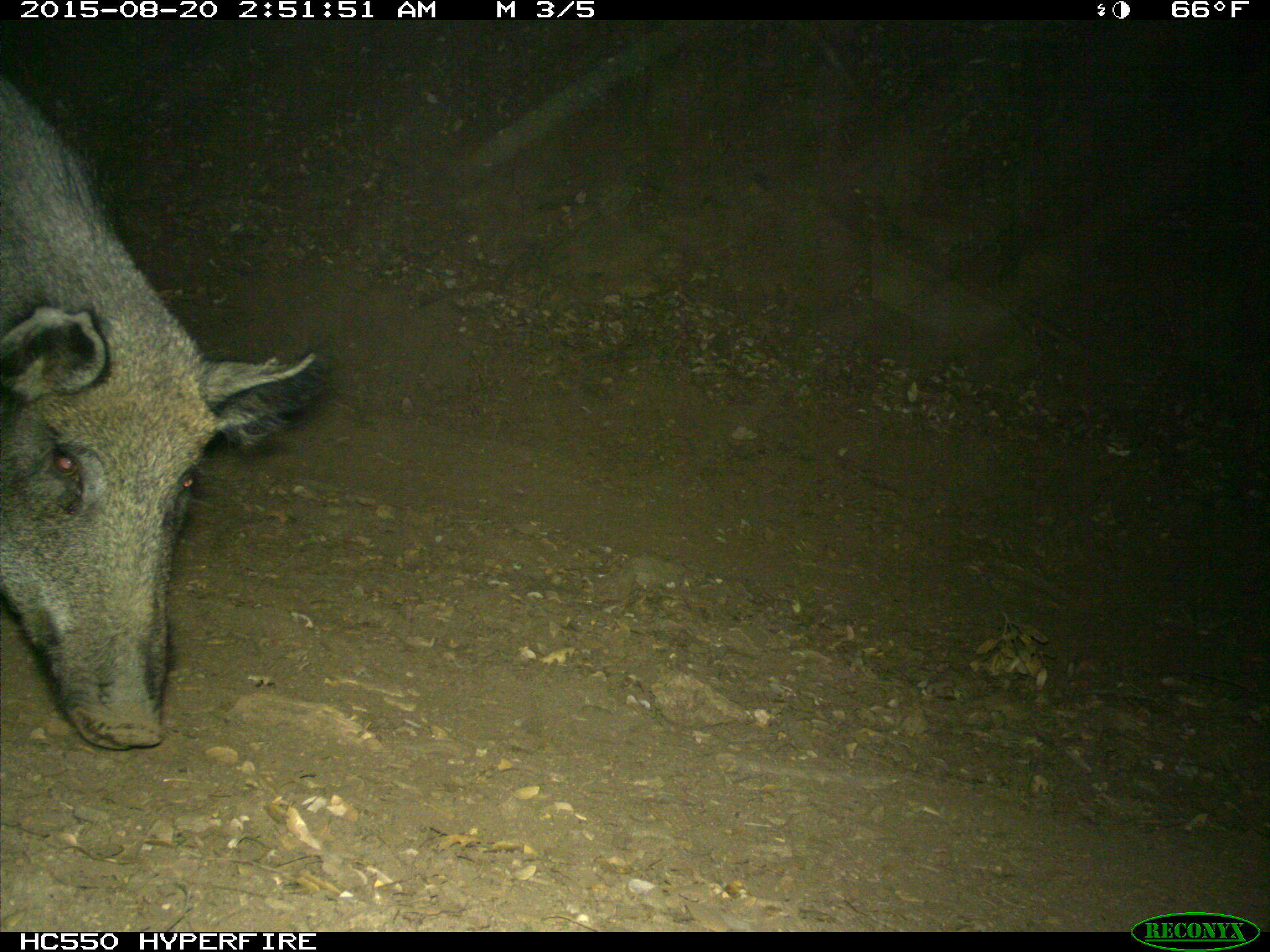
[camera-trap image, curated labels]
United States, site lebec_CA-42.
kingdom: Animalia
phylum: Chordata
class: Mammalia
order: Artiodactyla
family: Suidae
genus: Sus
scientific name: Sus scrofa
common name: wild boar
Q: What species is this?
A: Sus scrofa (wild boar).